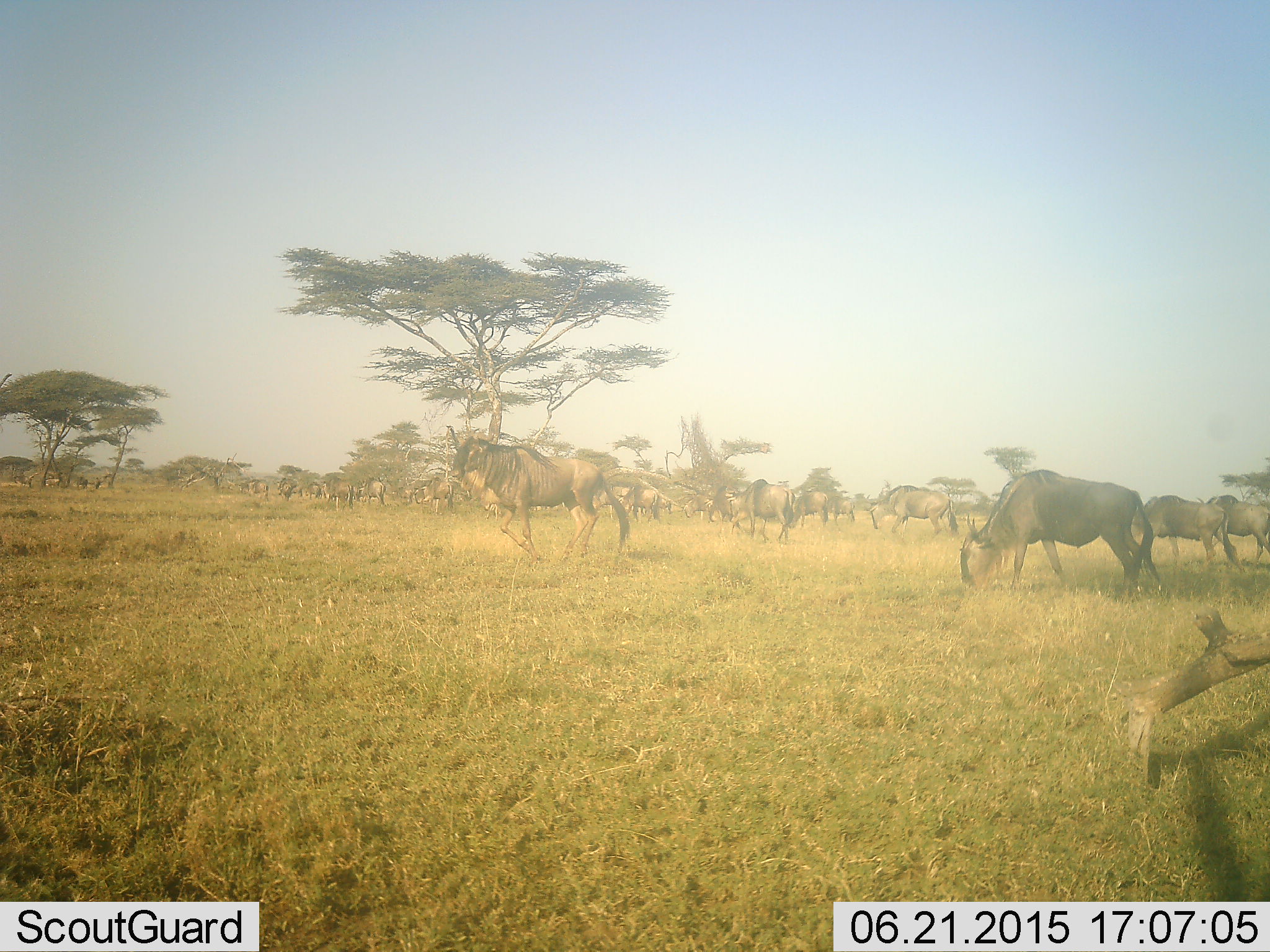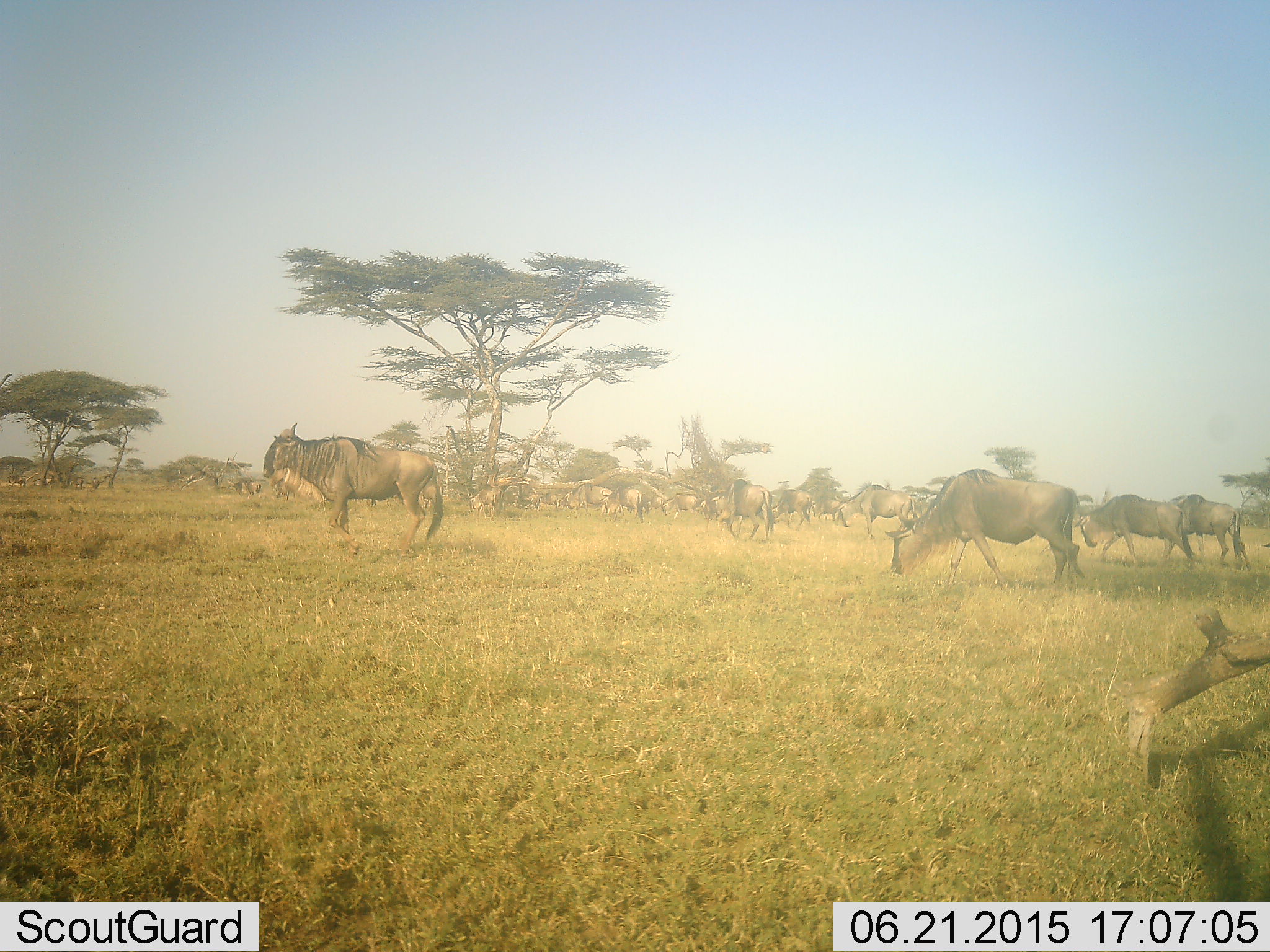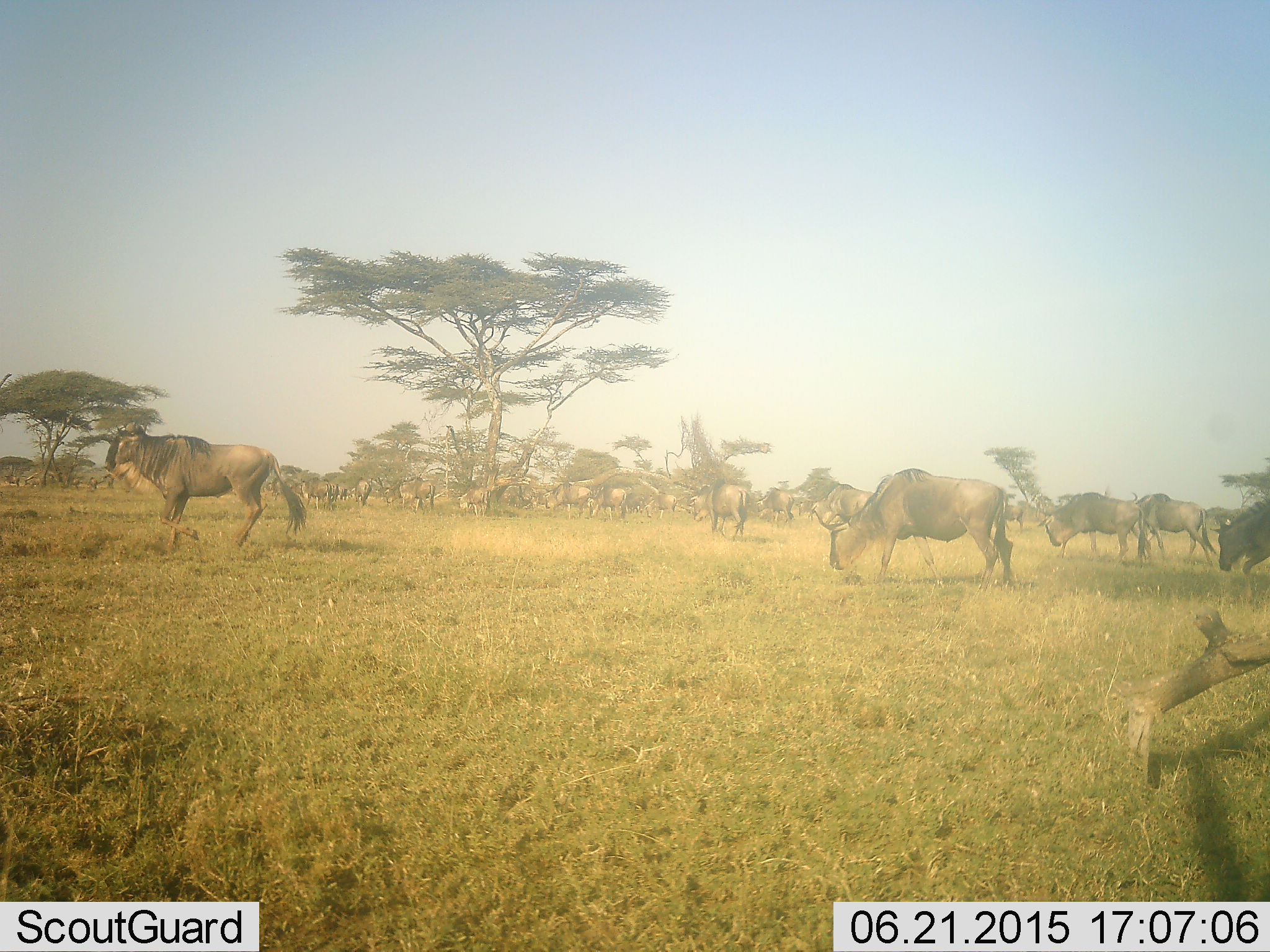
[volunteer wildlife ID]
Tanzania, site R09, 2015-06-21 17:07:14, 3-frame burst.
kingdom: Animalia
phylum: Chordata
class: Mammalia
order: Artiodactyla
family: Bovidae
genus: Connochaetes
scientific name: Connochaetes taurinus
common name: blue wildebeest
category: wildebeest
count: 11-50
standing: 30%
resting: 0%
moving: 80%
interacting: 0%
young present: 0%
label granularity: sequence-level